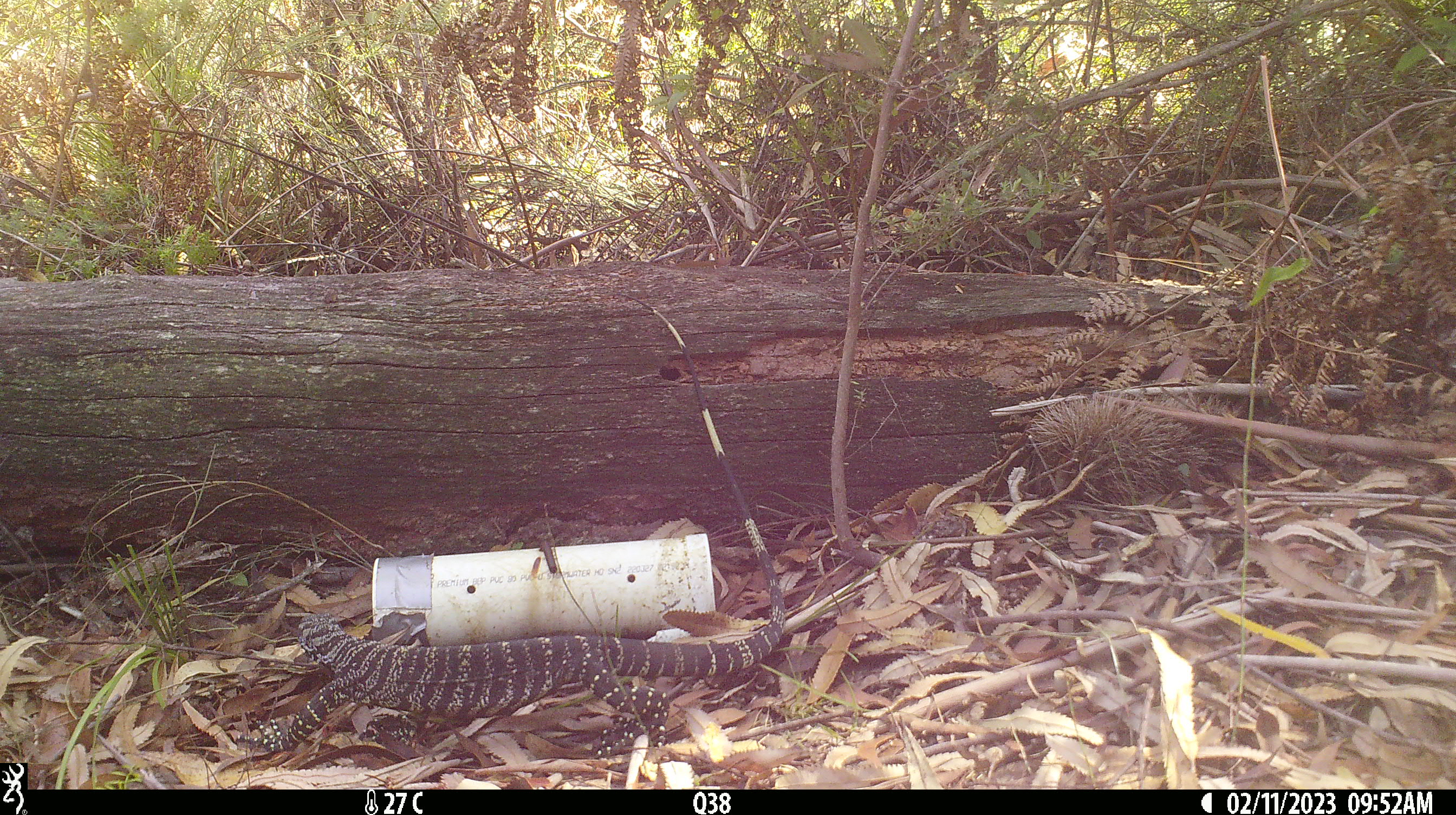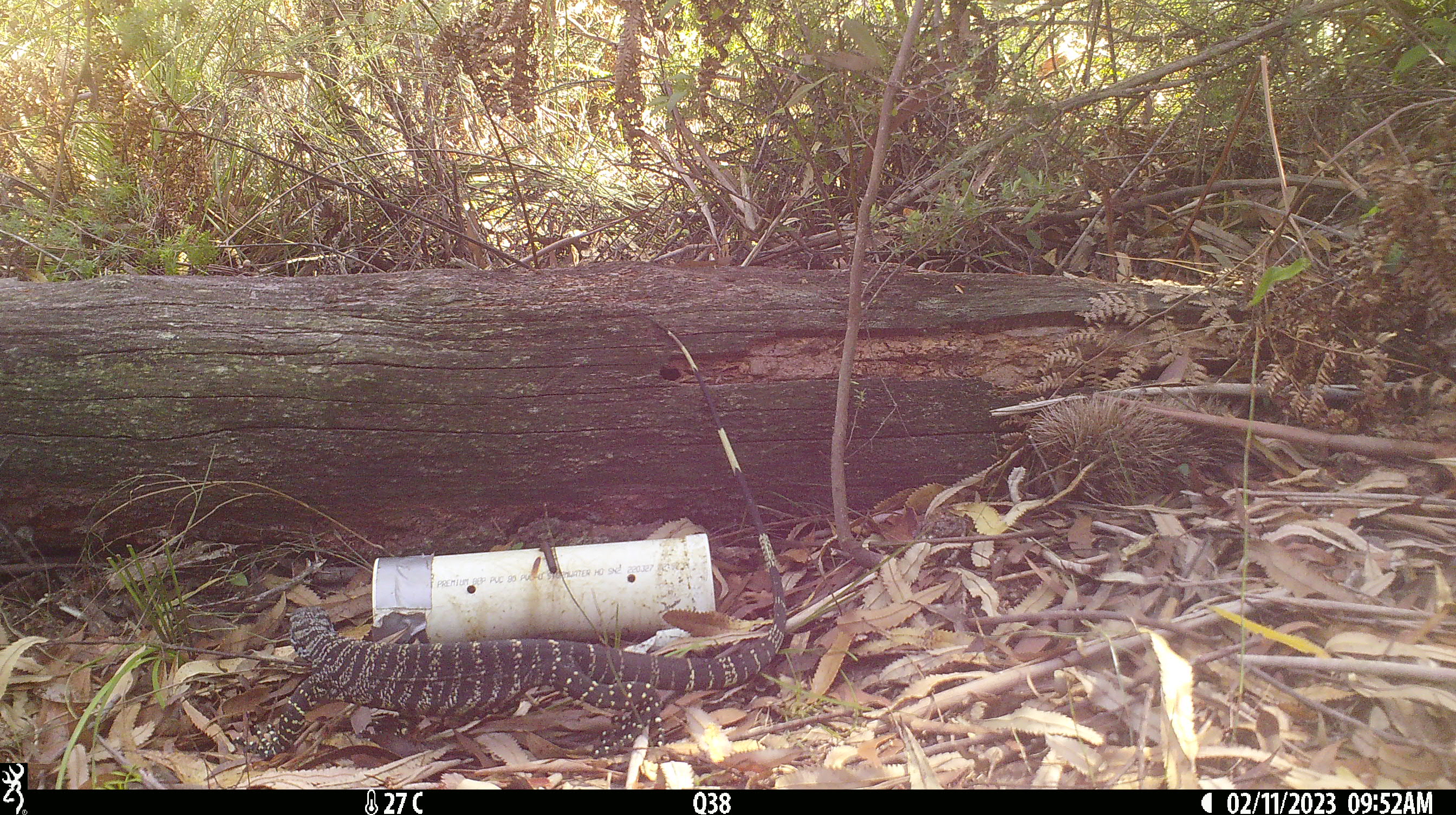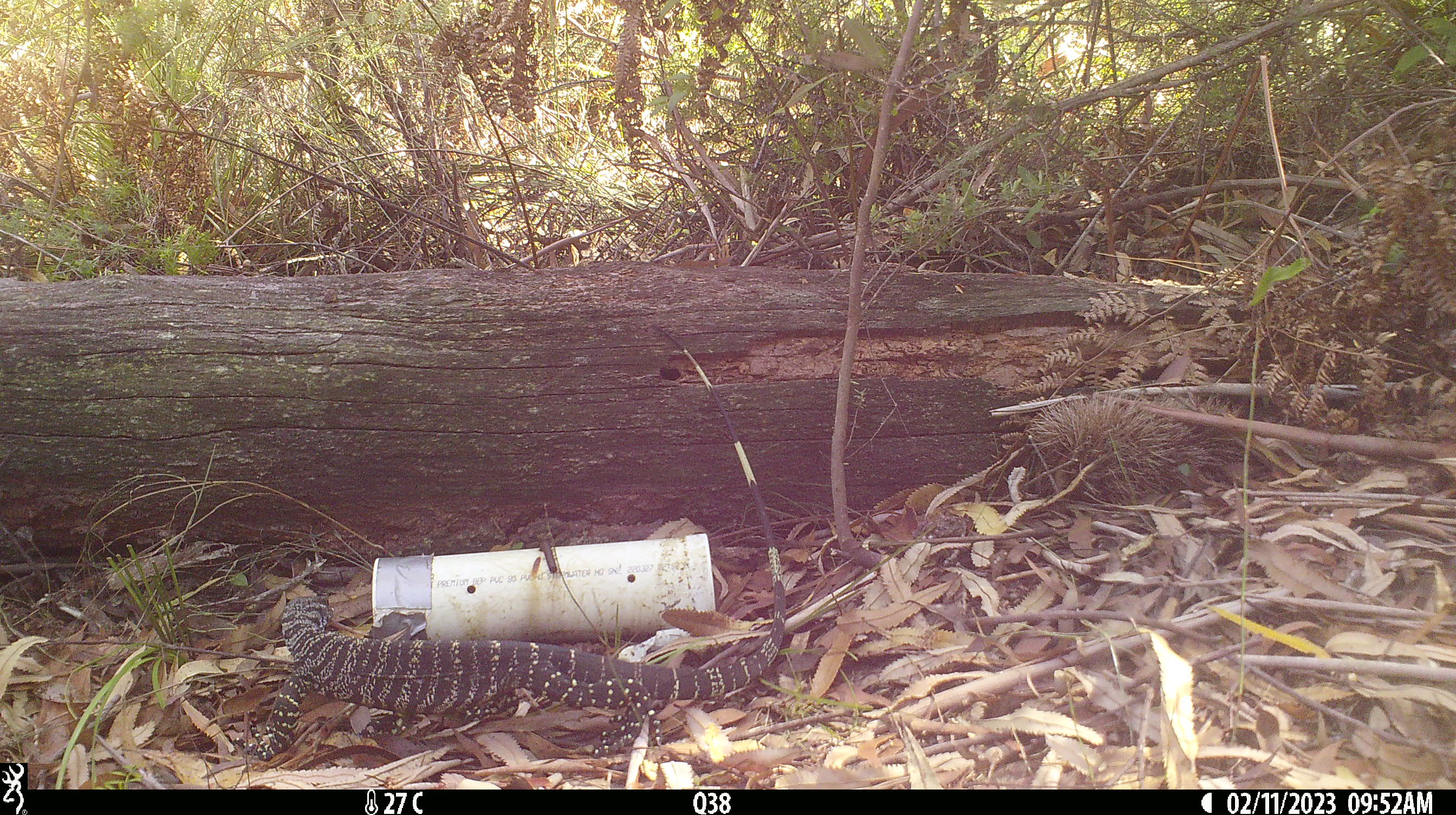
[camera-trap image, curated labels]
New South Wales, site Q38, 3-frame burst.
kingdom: Animalia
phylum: Chordata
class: Reptilia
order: Squamata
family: Varanidae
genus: Varanus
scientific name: Varanus varius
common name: lace monitor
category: goanna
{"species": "goanna (lace monitor) (Varanus varius)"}